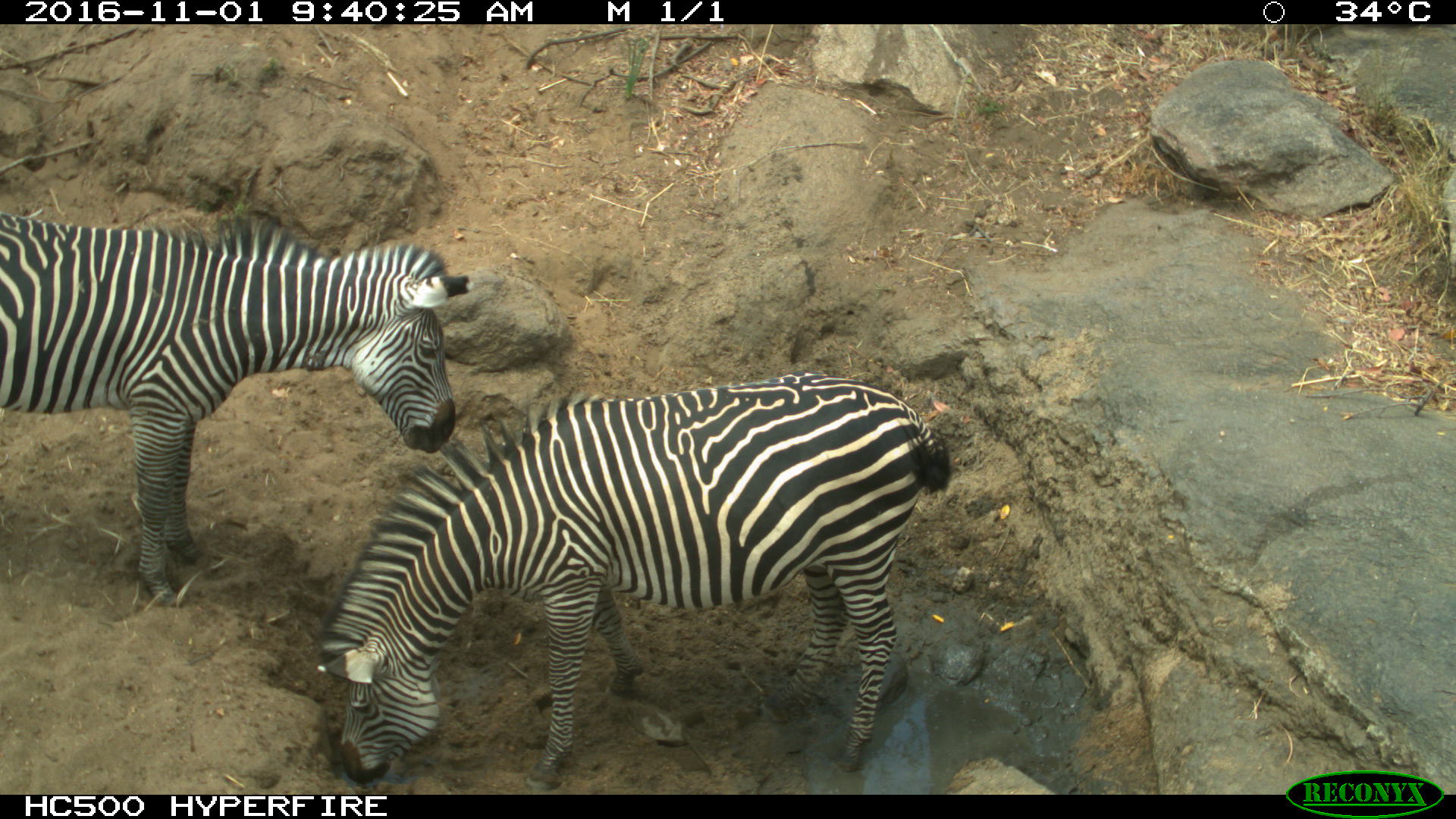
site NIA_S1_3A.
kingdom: Animalia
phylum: Chordata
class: Mammalia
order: Perissodactyla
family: Equidae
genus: Equus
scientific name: Equus quagga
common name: plains zebra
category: zebraplains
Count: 2.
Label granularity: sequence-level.